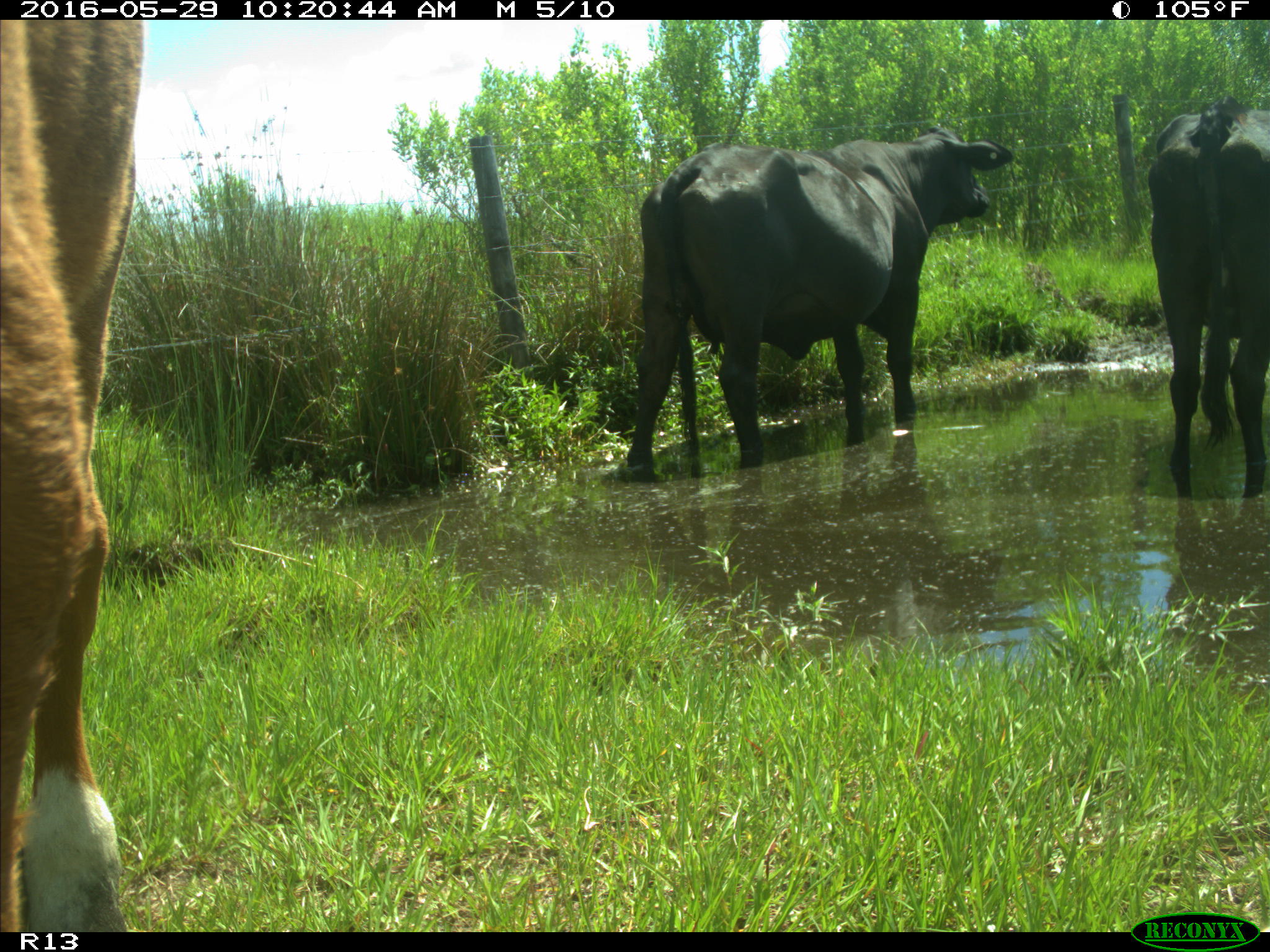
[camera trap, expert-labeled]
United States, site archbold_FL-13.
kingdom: Animalia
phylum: Chordata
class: Mammalia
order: Artiodactyla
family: Bovidae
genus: Bos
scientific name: Bos taurus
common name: domestic cow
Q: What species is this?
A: Bos taurus (domestic cow).